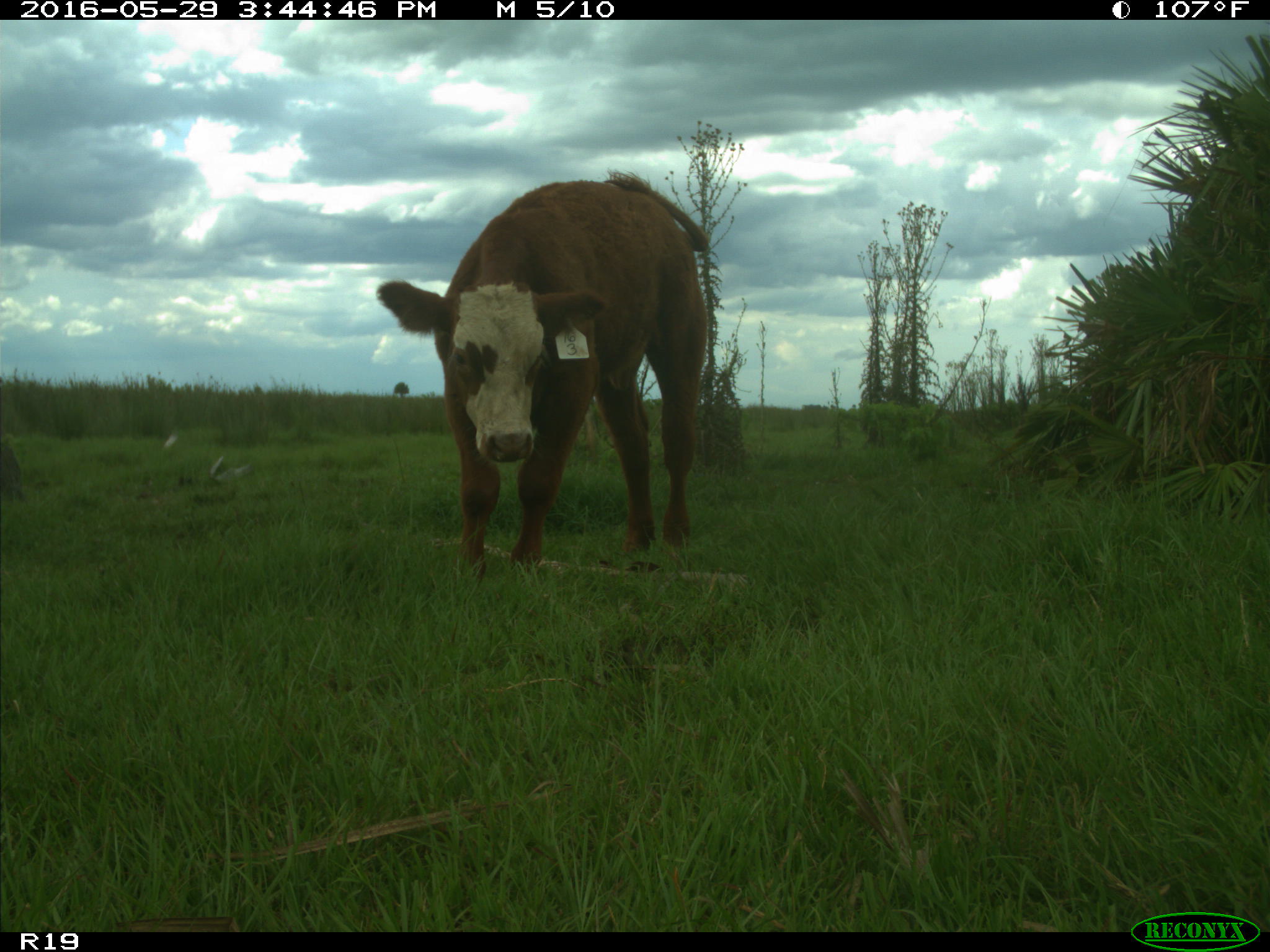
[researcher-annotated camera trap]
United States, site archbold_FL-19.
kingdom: Animalia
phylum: Chordata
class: Mammalia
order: Artiodactyla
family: Bovidae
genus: Bos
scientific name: Bos taurus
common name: domestic cow